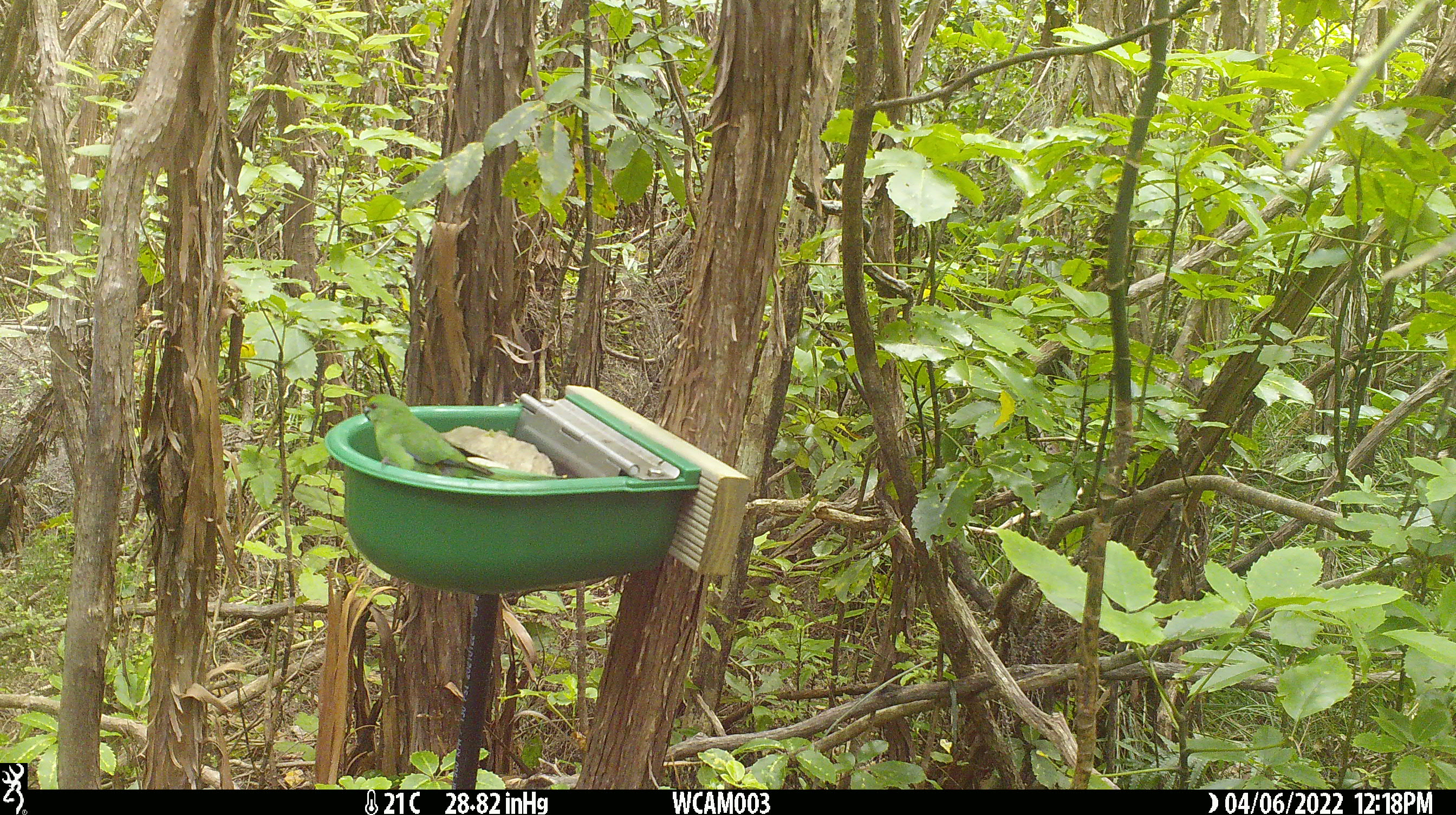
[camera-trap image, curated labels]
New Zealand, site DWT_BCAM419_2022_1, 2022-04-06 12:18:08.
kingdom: Animalia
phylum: Chordata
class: Aves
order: Psittaciformes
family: Psittaculidae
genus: Cyanoramphus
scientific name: Cyanoramphus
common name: parakeet